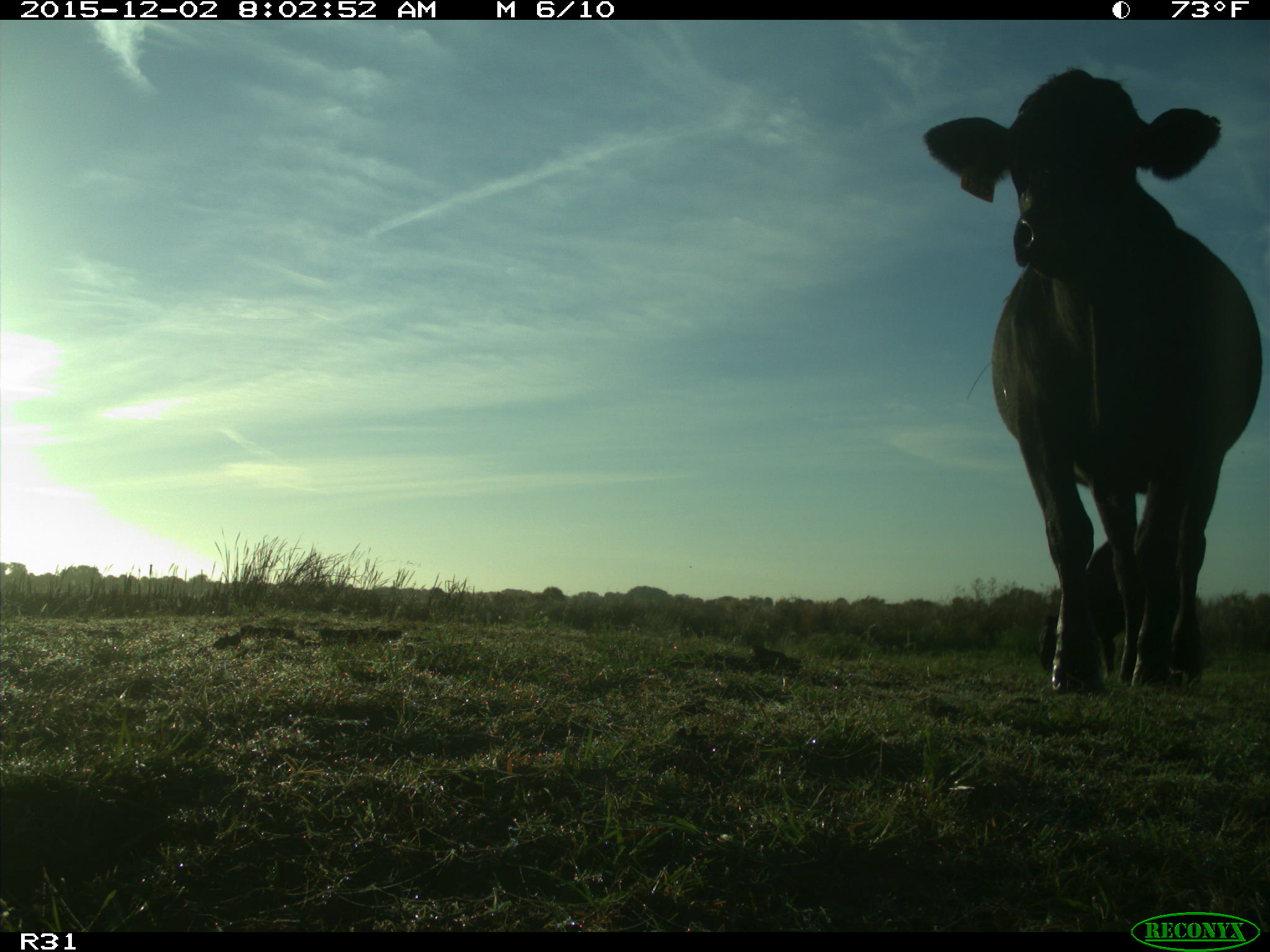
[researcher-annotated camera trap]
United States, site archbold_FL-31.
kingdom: Animalia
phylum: Chordata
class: Mammalia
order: Artiodactyla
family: Bovidae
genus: Bos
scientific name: Bos taurus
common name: domestic cow